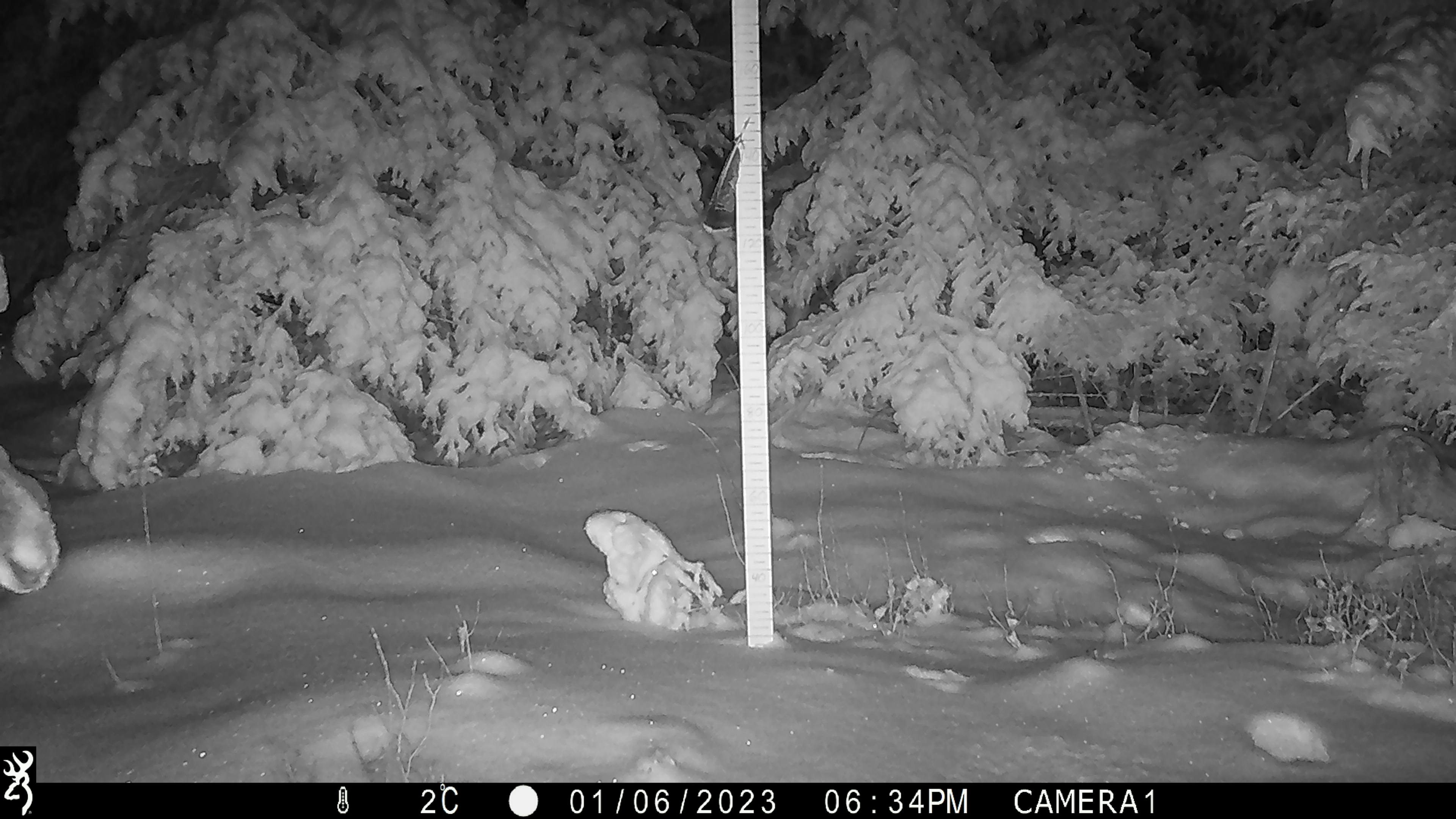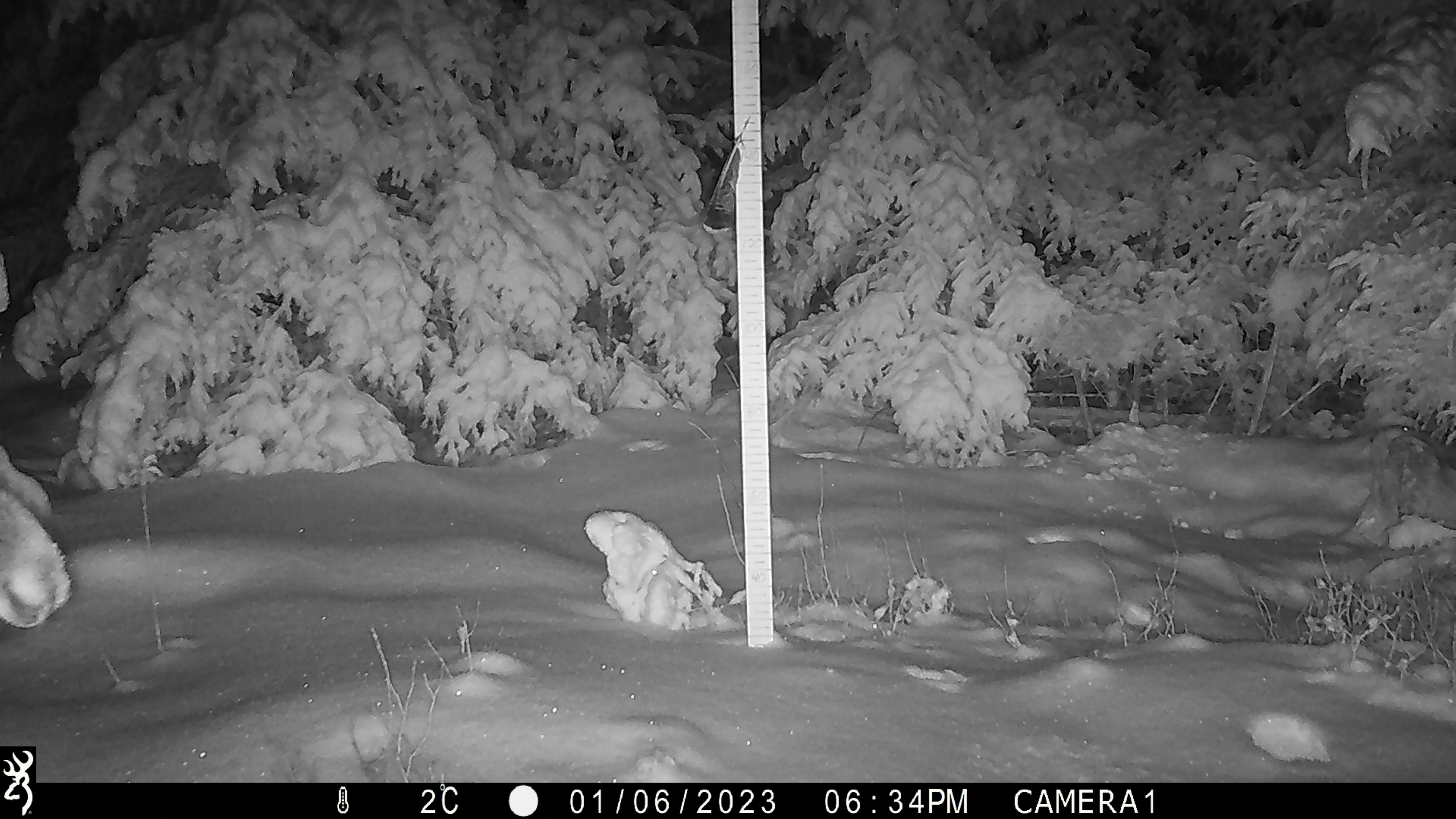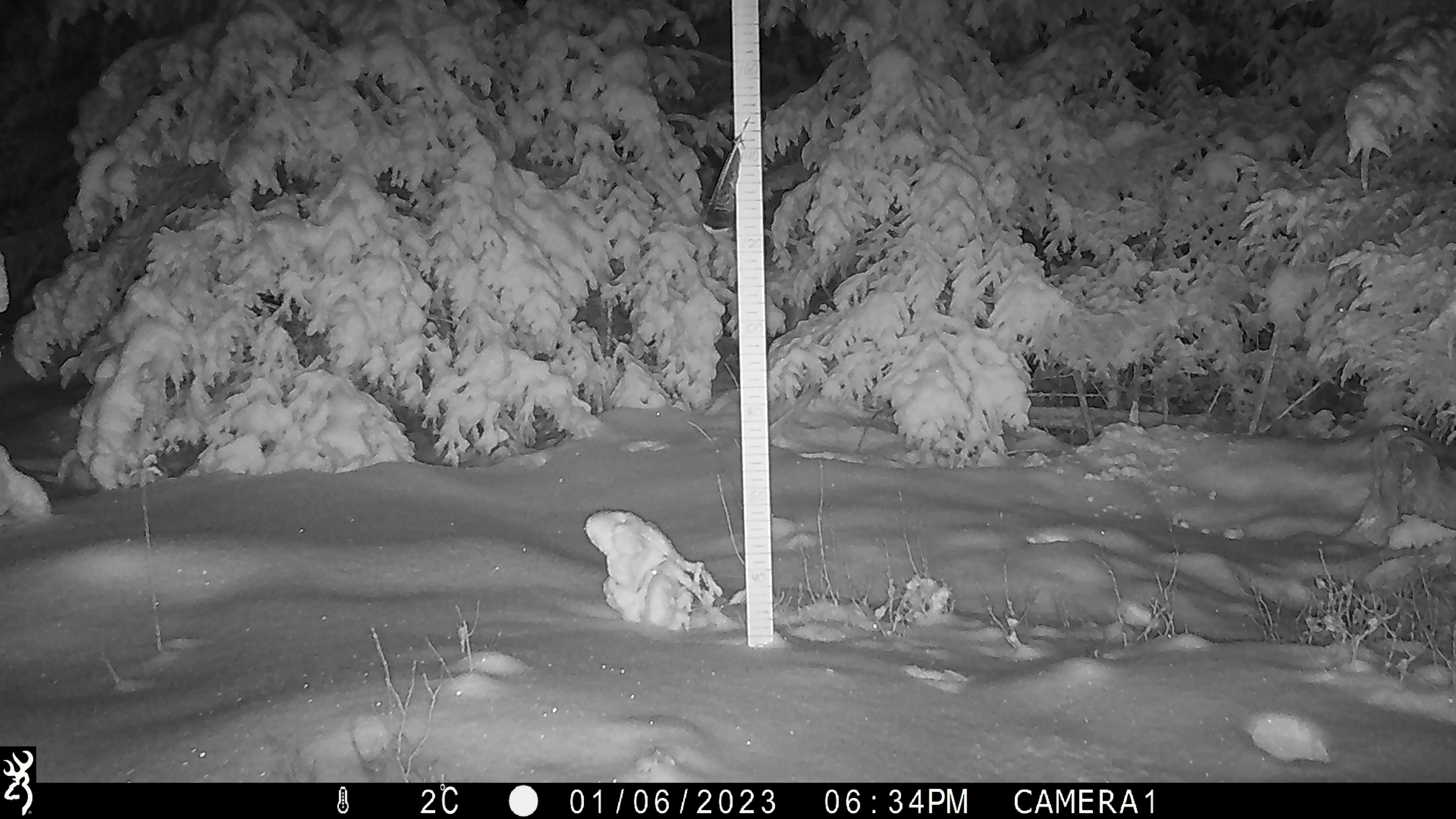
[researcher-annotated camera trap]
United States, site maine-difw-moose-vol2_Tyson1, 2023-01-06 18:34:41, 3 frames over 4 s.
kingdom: Animalia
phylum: Chordata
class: Mammalia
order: Artiodactyla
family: Cervidae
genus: Alces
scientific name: Alces alces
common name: moose